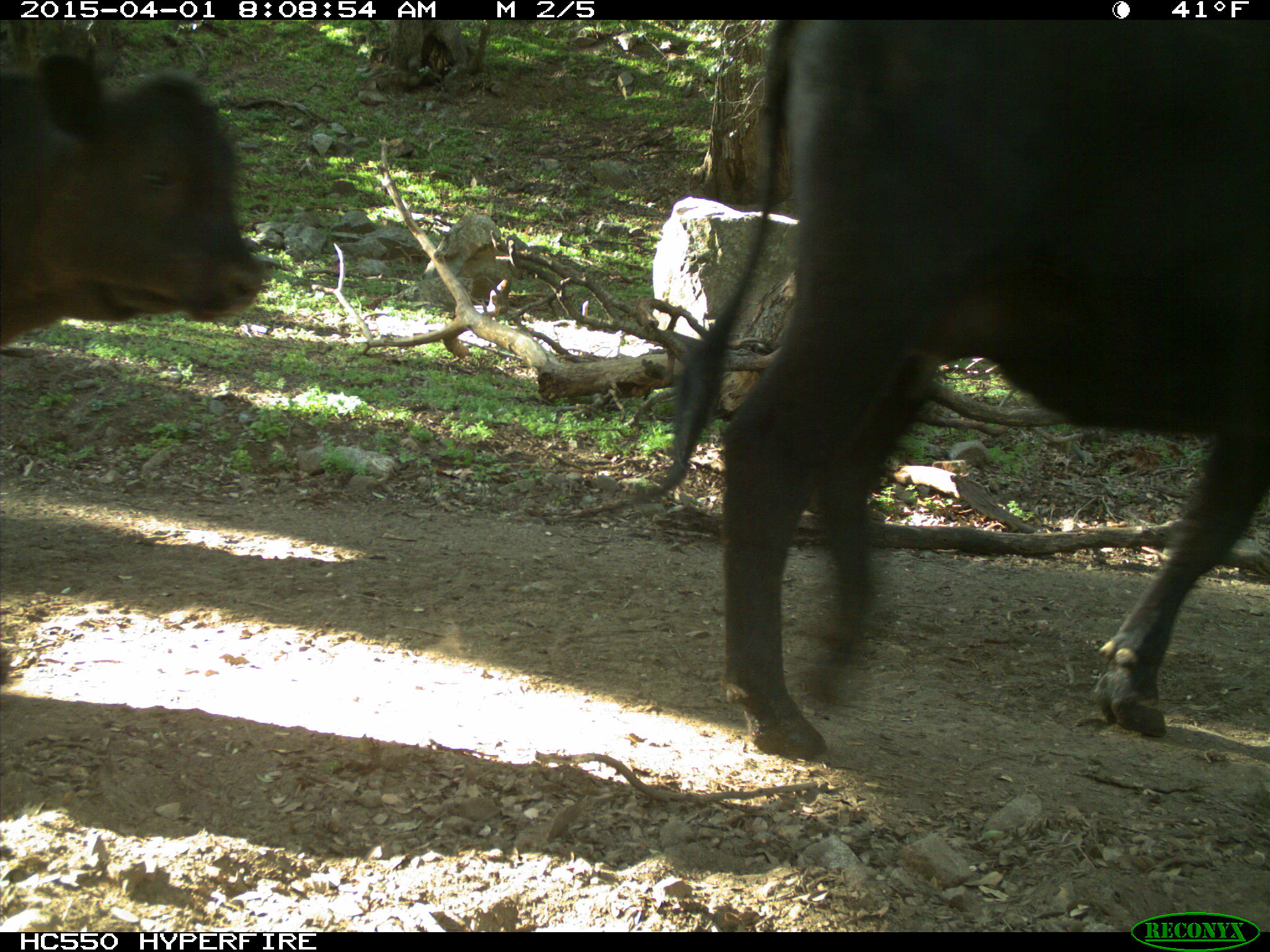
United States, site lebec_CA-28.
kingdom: Animalia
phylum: Chordata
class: Mammalia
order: Artiodactyla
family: Bovidae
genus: Bos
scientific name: Bos taurus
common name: domestic cow